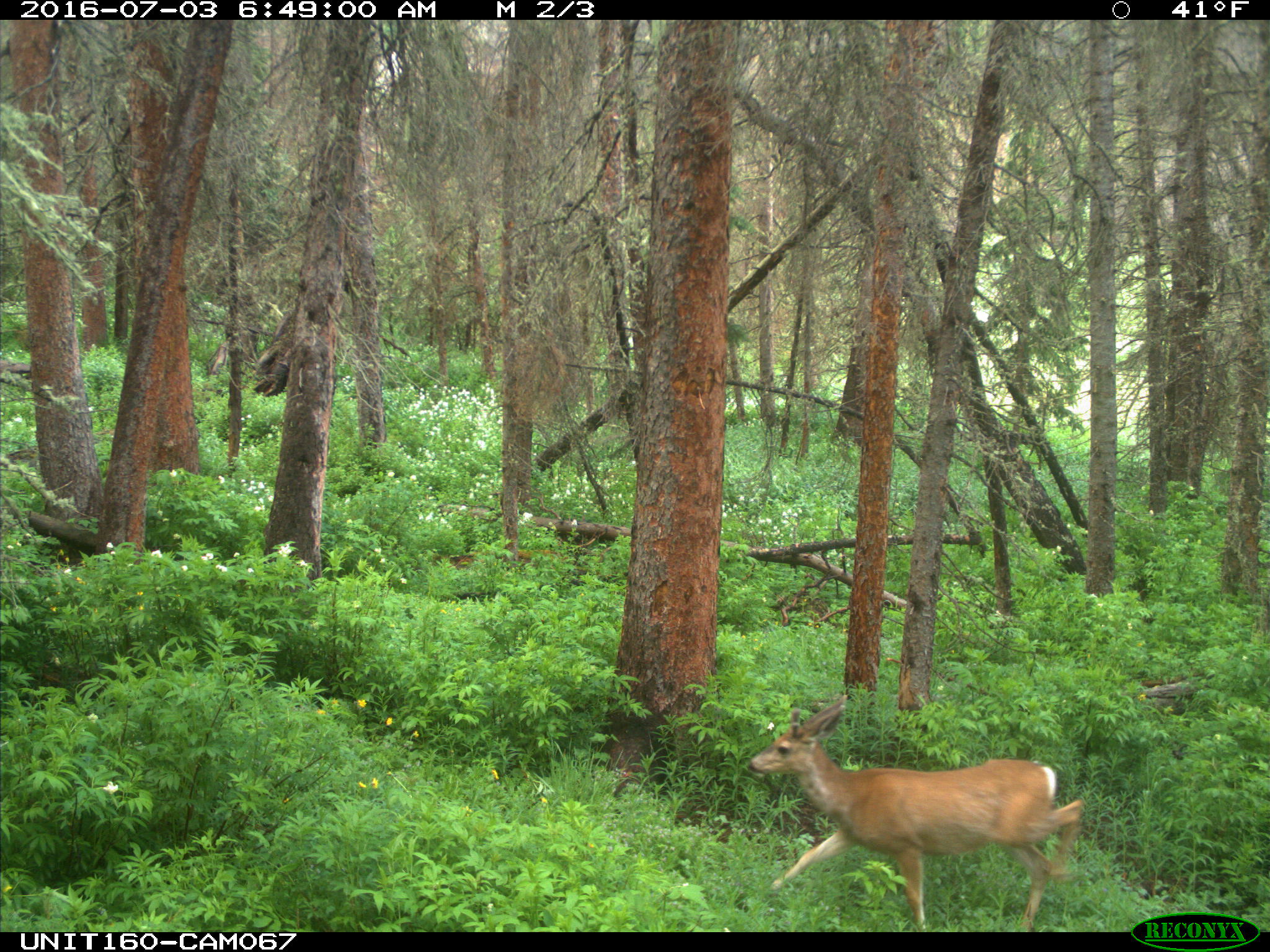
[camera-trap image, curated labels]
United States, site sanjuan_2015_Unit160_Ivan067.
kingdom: Animalia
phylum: Chordata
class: Mammalia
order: Artiodactyla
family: Cervidae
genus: Odocoileus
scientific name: Odocoileus hemionus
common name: mule deer